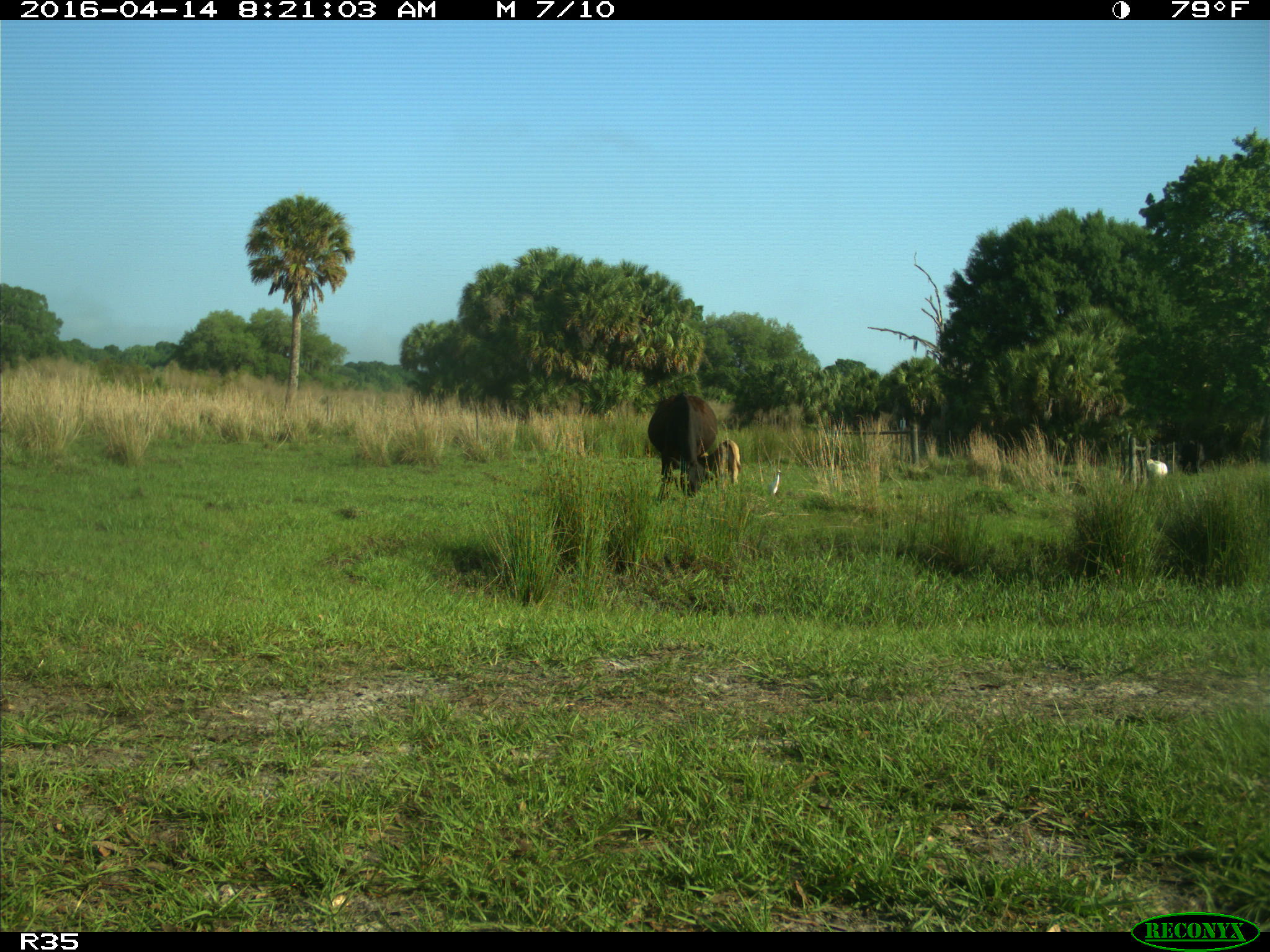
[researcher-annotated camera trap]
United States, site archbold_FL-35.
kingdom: Animalia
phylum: Chordata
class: Mammalia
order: Artiodactyla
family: Bovidae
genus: Bos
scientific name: Bos taurus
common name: domestic cow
Bos taurus (domestic cow).